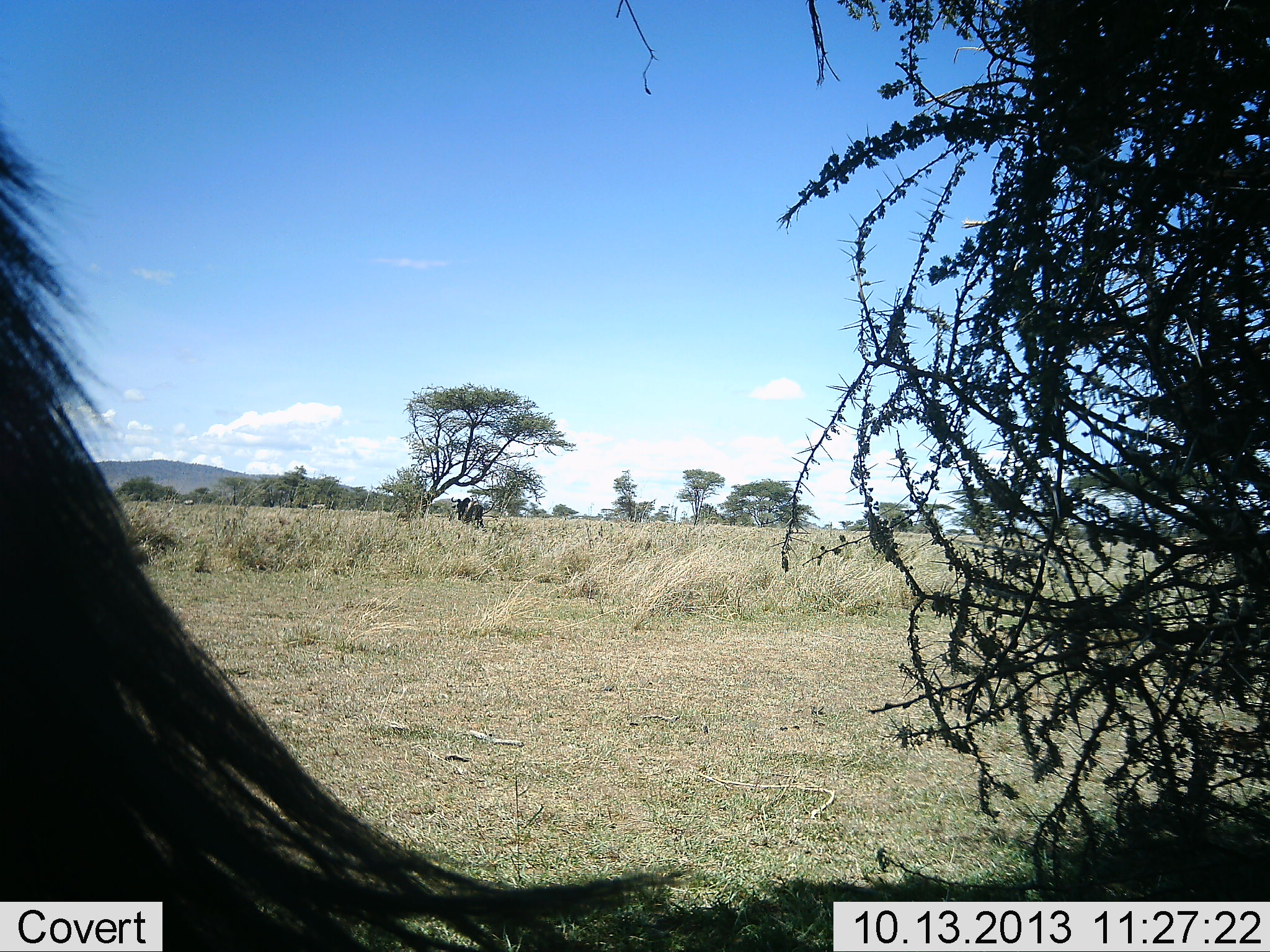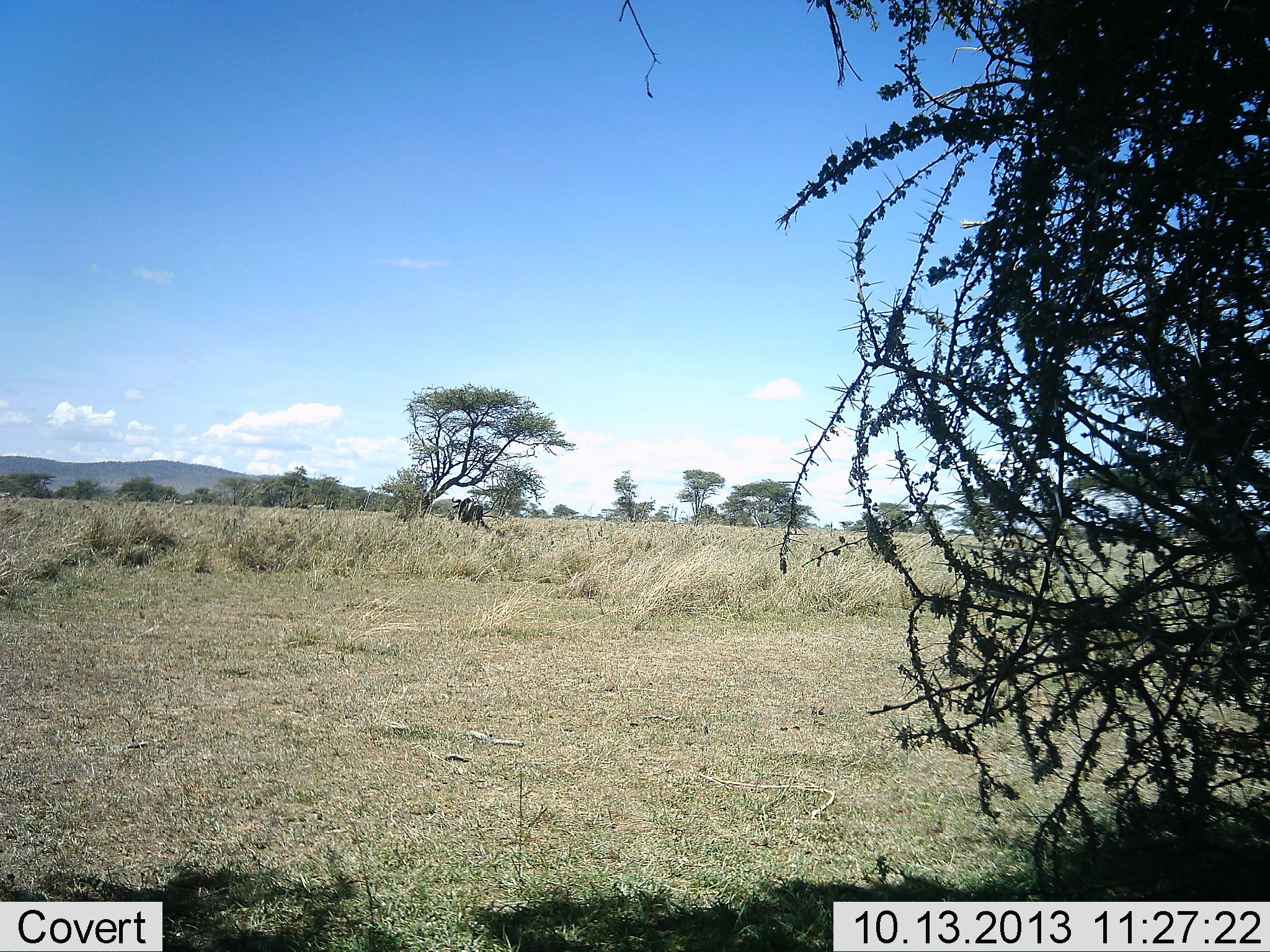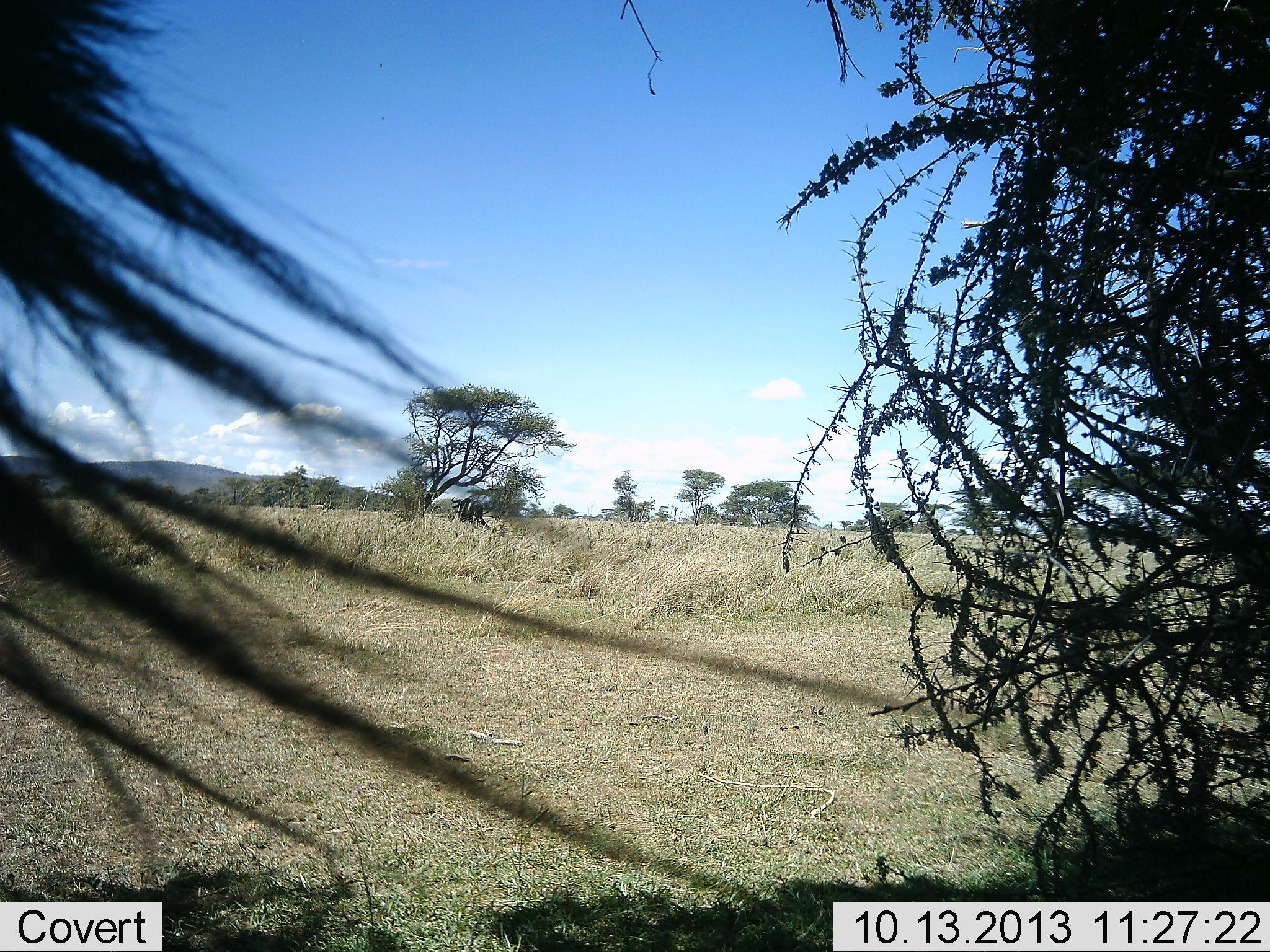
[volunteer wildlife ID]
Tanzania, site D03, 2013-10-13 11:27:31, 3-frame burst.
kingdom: Animalia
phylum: Chordata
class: Mammalia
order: Artiodactyla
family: Bovidae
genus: Connochaetes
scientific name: Connochaetes taurinus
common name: blue wildebeest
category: wildebeest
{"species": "wildebeest (blue wildebeest) (Connochaetes taurinus)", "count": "1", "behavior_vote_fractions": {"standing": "91%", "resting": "0%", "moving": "9%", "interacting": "0%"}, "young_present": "0%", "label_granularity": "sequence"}